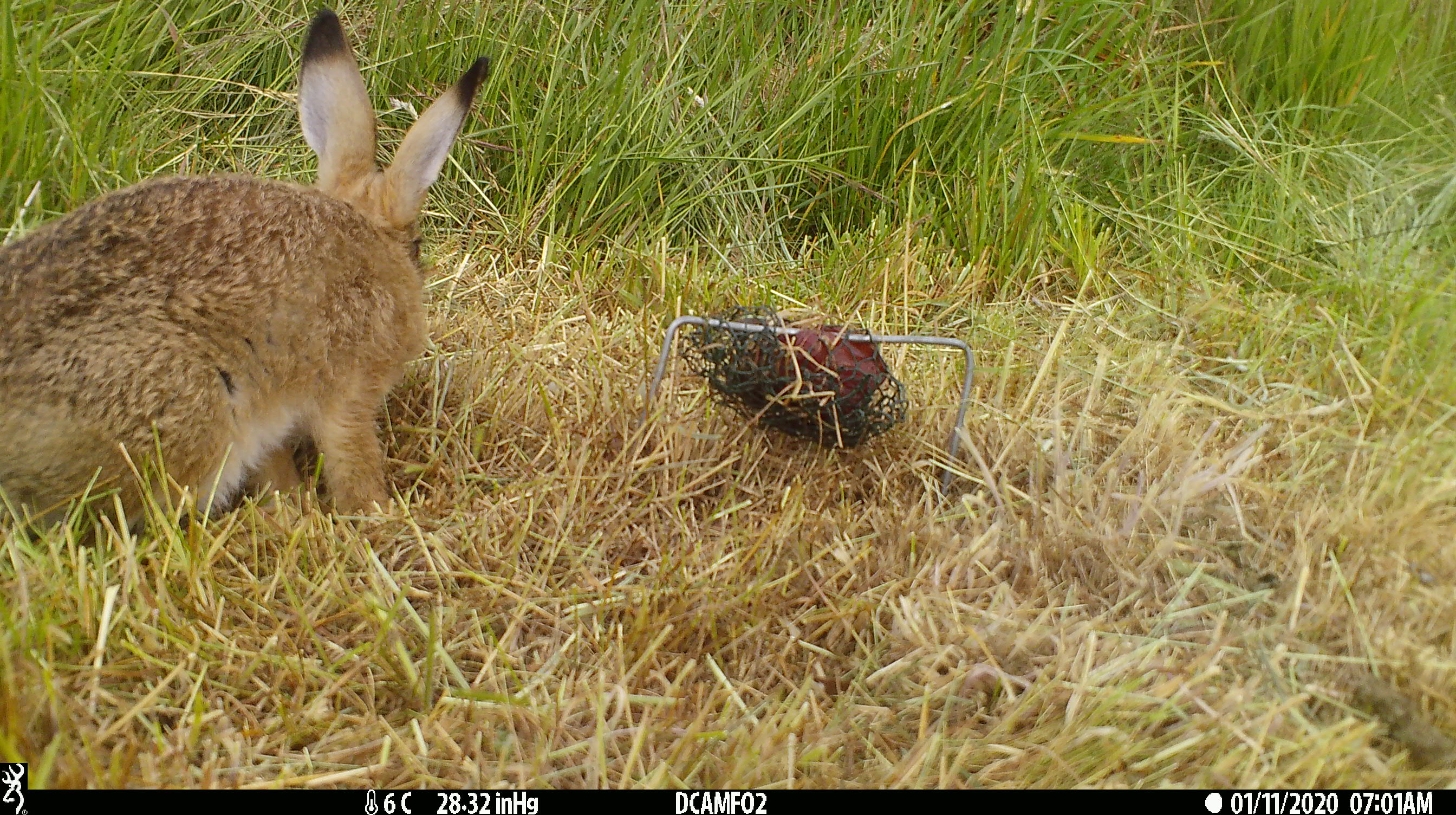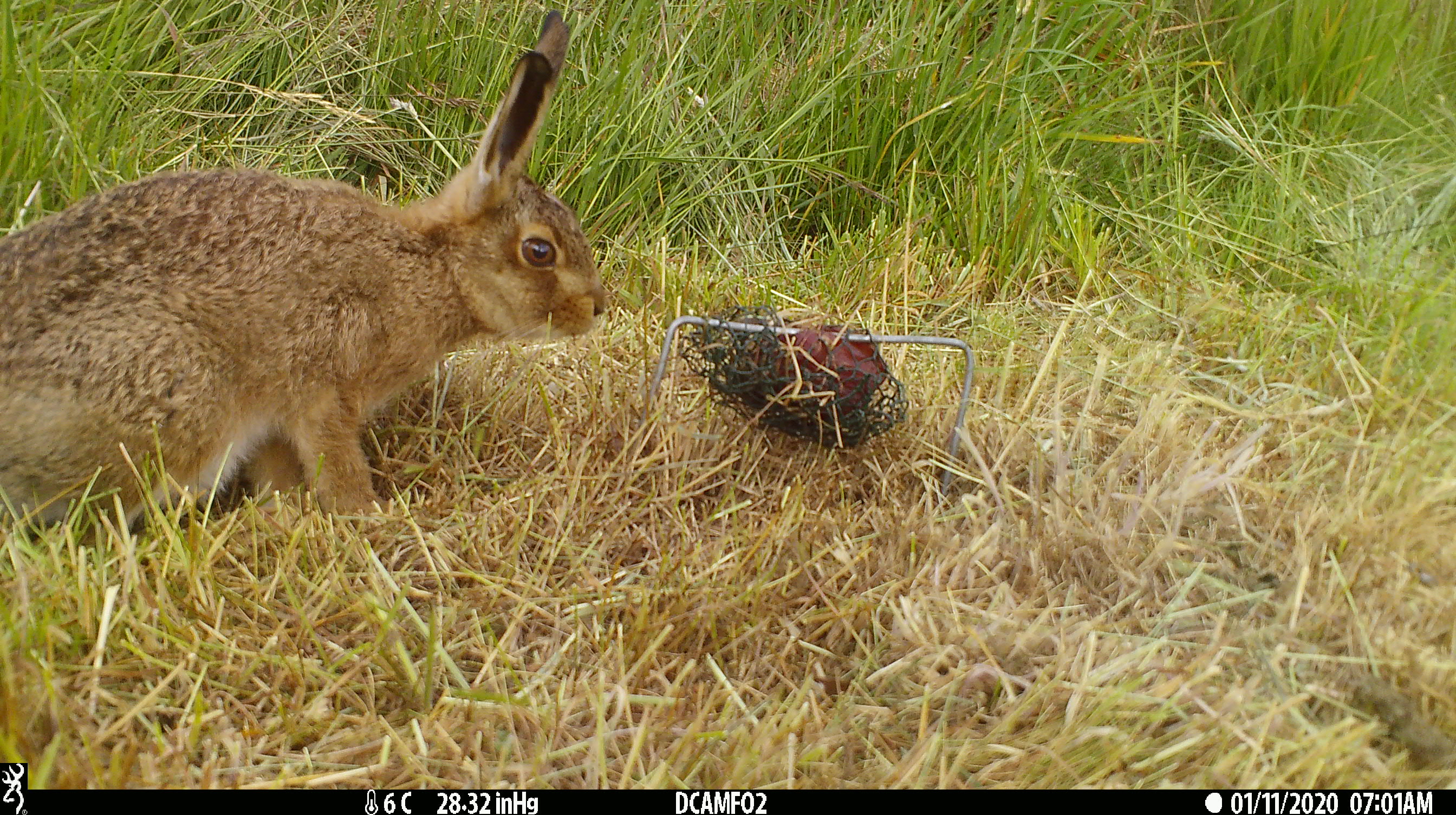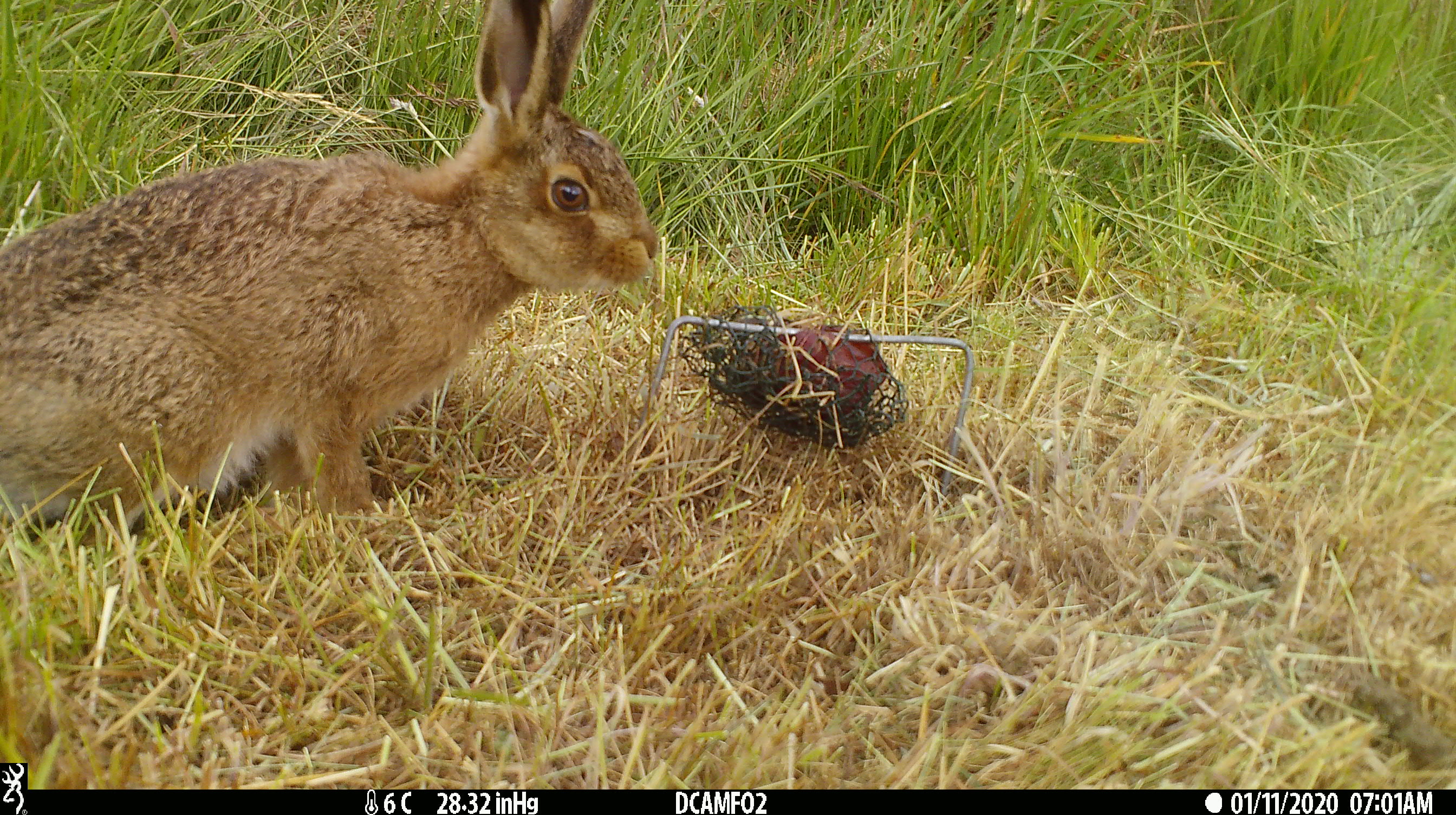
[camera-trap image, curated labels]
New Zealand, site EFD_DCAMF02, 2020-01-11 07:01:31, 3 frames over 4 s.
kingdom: Animalia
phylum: Chordata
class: Mammalia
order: Lagomorpha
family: Leporidae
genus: Oryctolagus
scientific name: Oryctolagus cuniculus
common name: european rabbit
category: rabbit